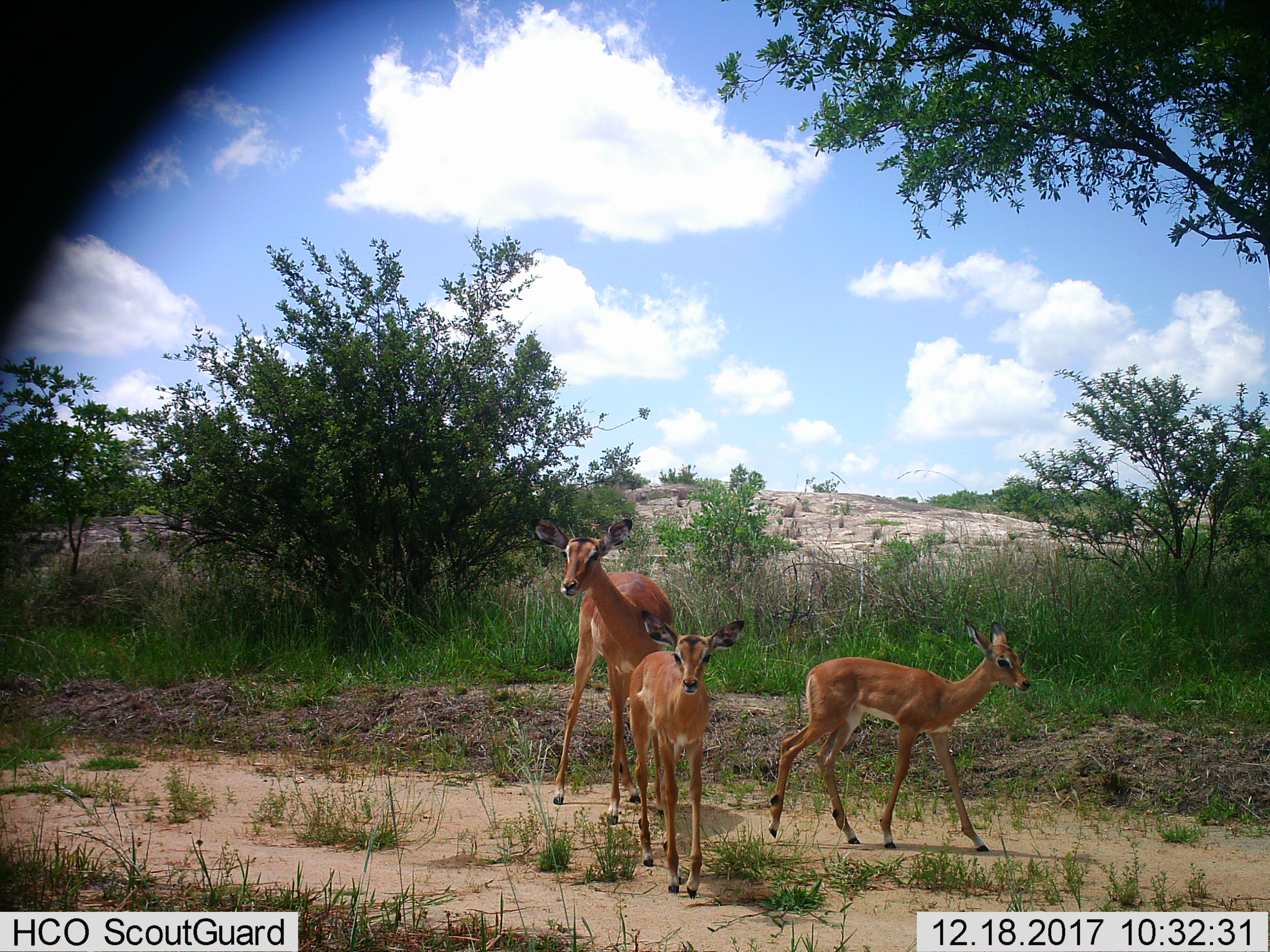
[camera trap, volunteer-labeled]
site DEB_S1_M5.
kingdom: Animalia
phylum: Chordata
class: Mammalia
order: Artiodactyla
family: Bovidae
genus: Aepyceros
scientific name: Aepyceros melampus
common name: impala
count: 3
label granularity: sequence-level